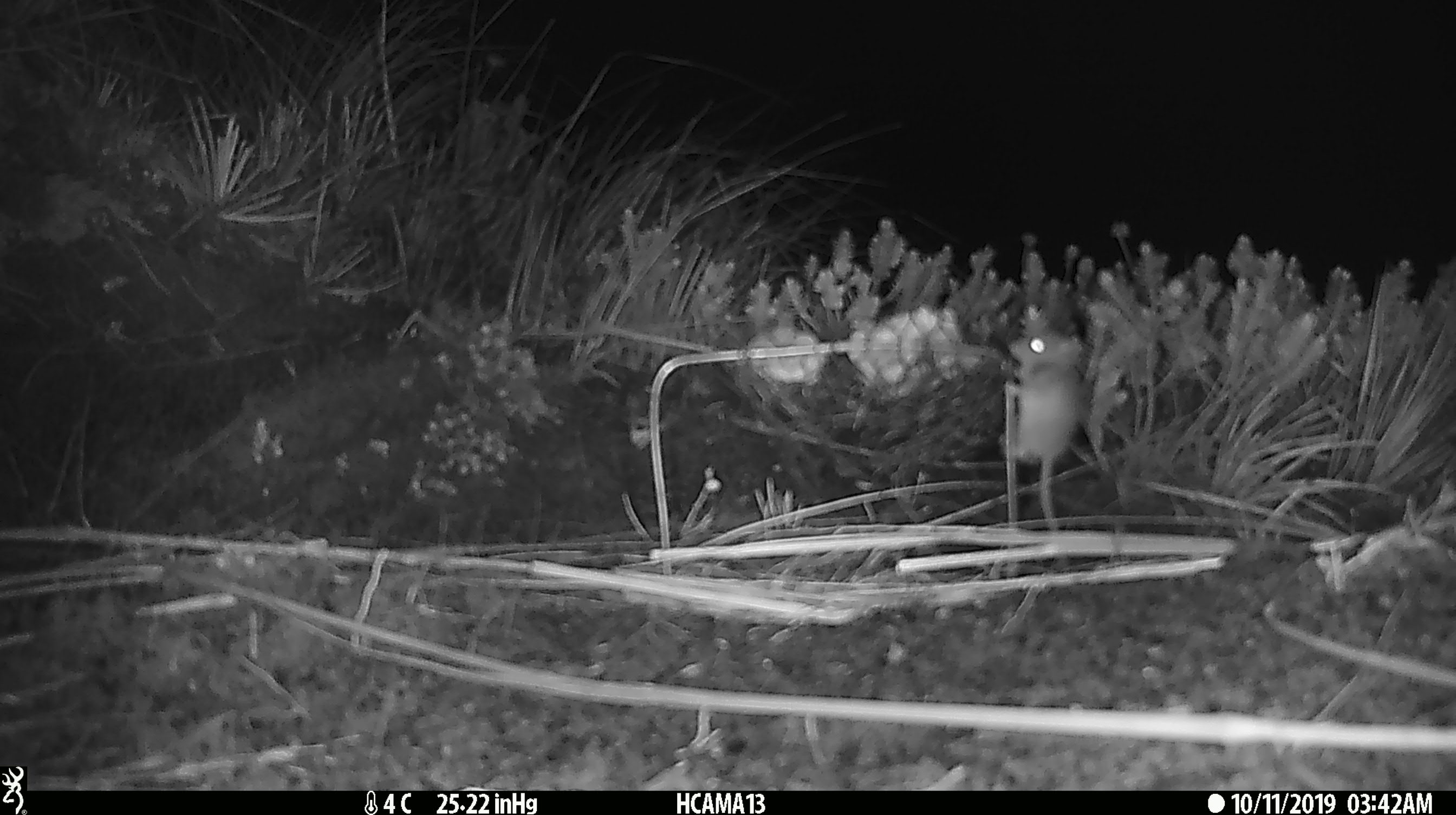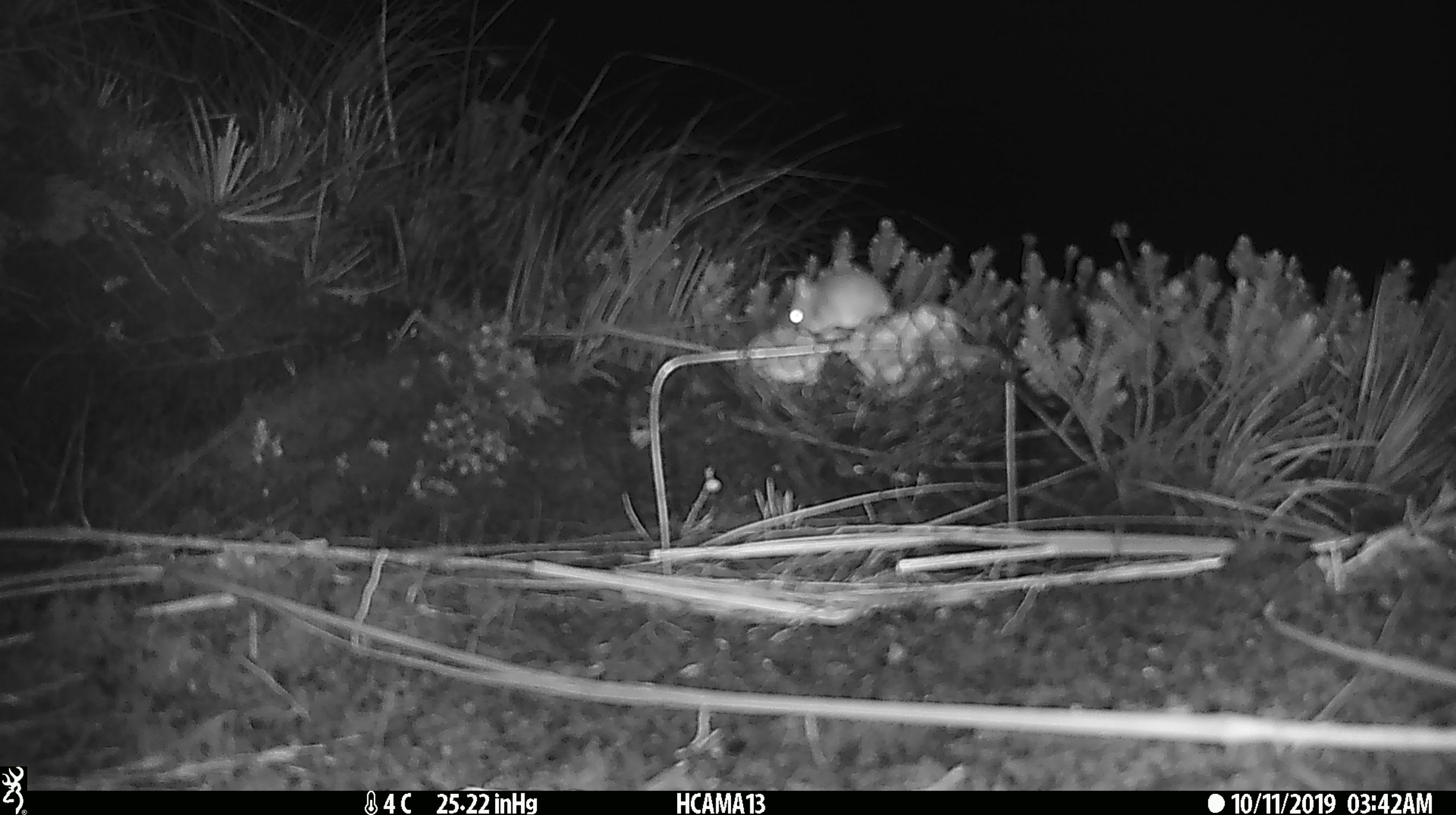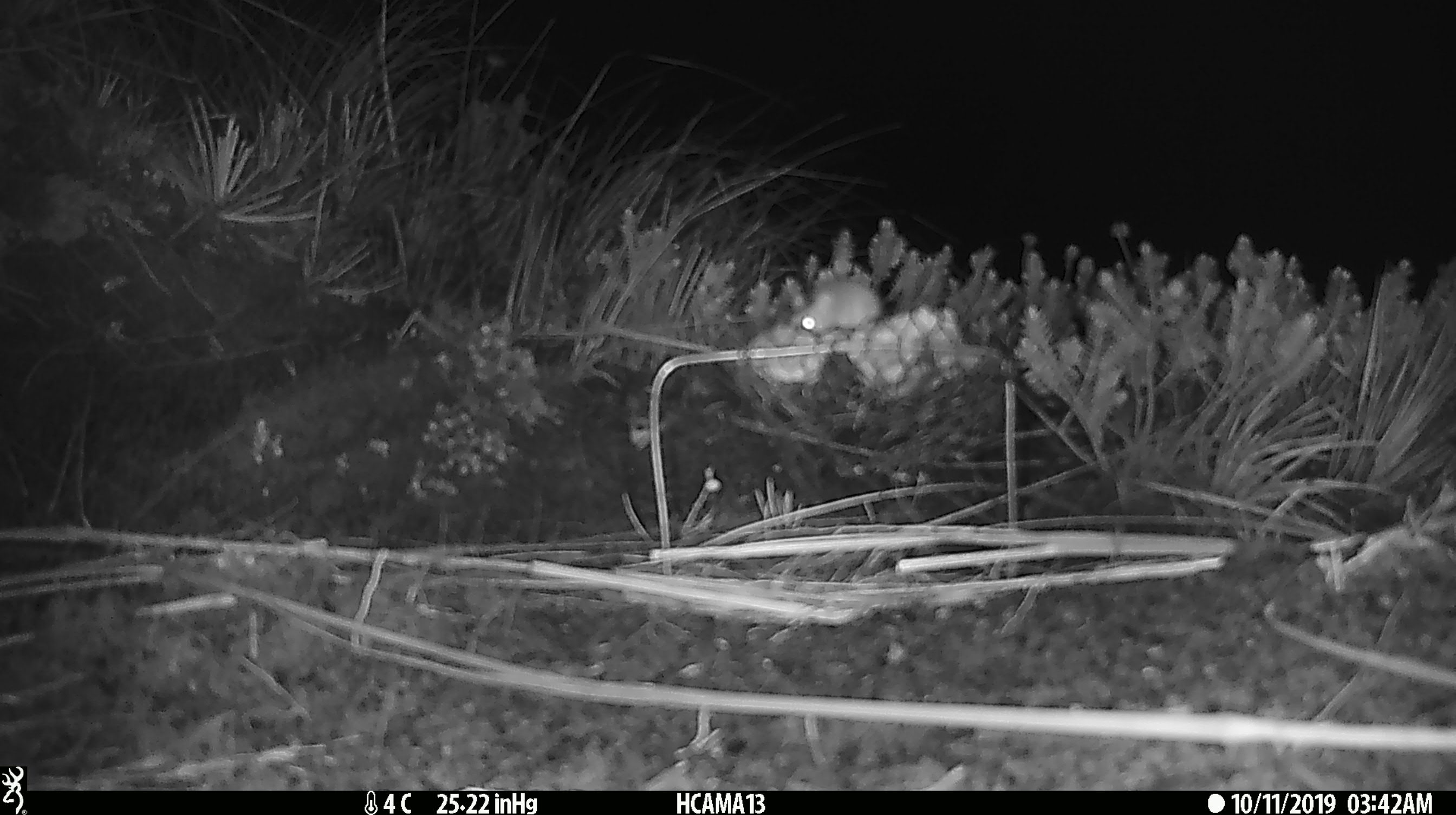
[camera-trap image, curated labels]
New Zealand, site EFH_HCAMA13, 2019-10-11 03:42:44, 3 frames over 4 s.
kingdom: Animalia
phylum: Chordata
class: Mammalia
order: Rodentia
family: Muridae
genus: Mus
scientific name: Mus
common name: mouse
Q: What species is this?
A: Mouse (Mus).